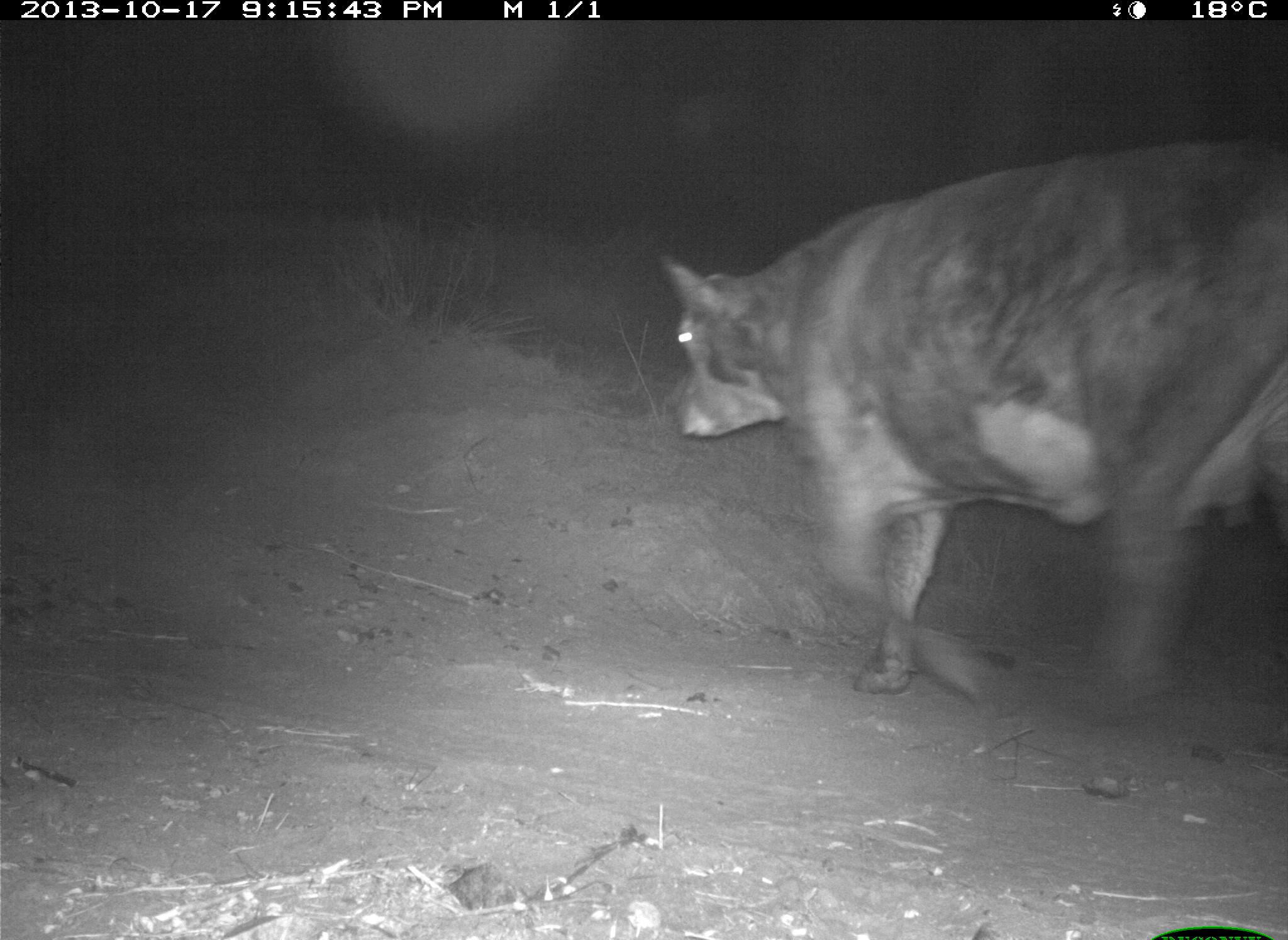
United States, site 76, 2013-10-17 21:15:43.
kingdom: Animalia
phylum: Chordata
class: Mammalia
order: Artiodactyla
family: Bovidae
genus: Bos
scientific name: Bos taurus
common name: cow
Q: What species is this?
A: Cow (Bos taurus).